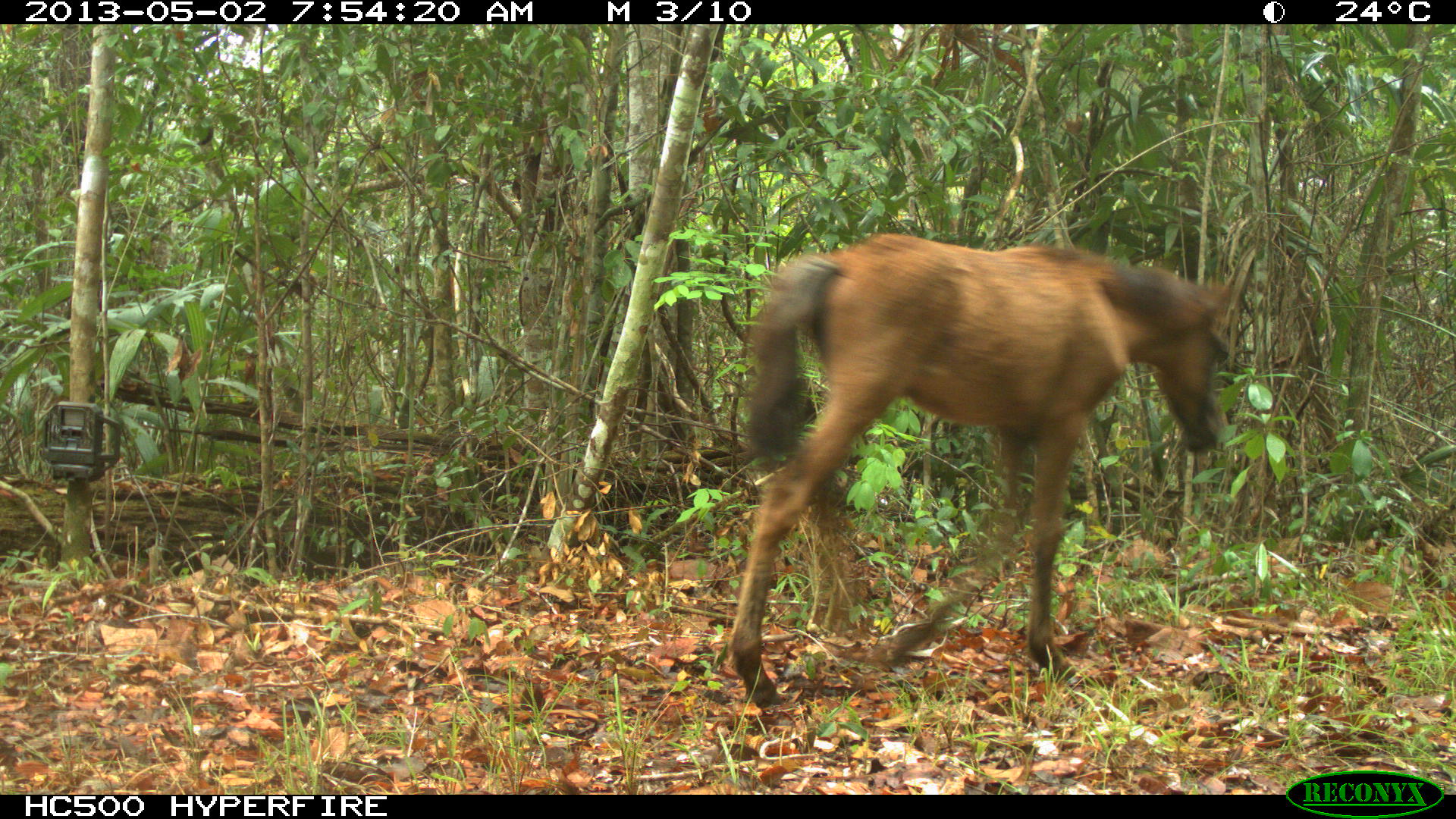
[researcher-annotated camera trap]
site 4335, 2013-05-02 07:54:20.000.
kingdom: Animalia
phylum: Chordata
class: Mammalia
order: Perissodactyla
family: Equidae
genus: Equus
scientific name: Equus ferus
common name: wild horse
Equus ferus (wild horse), count 4.